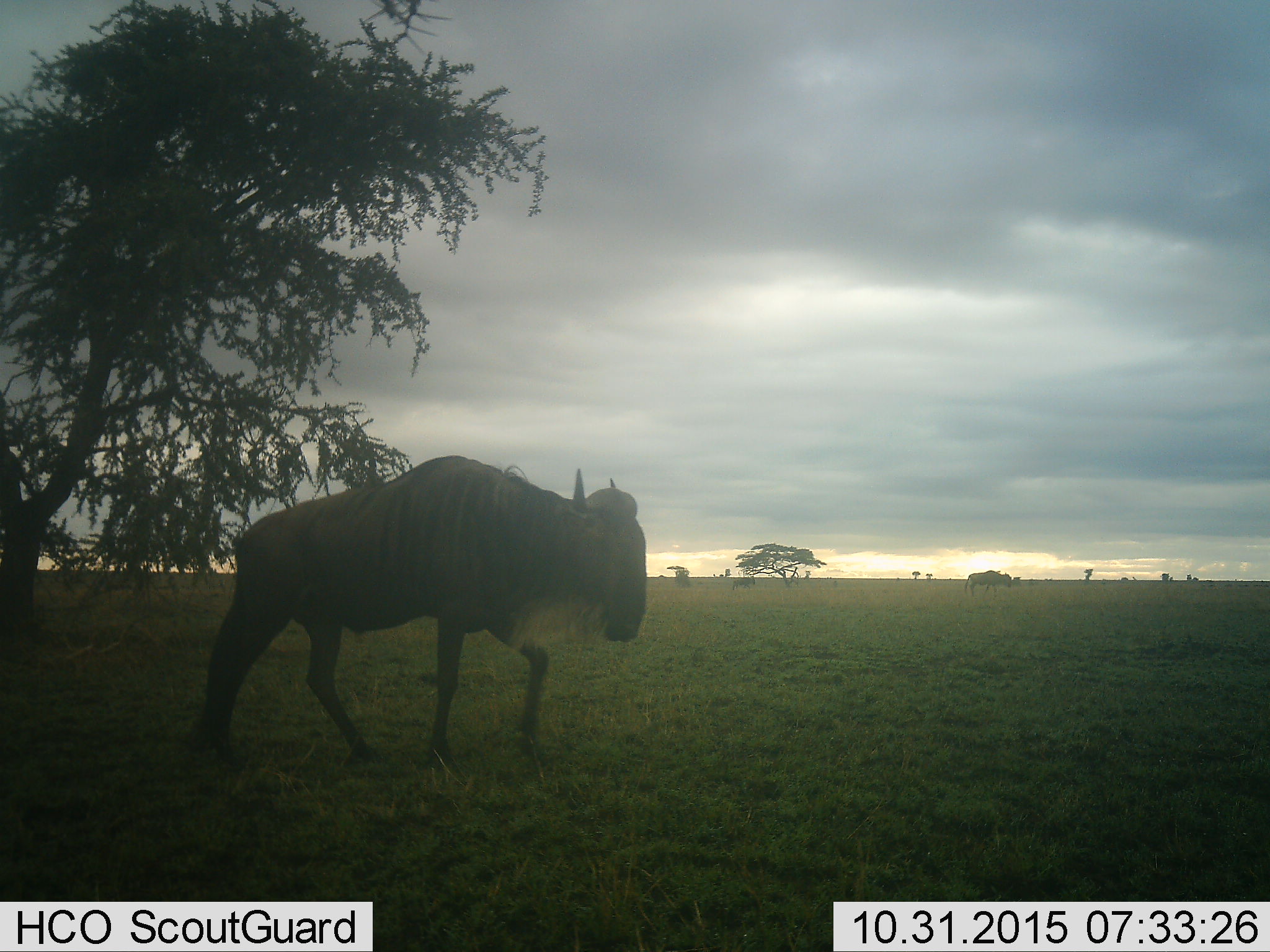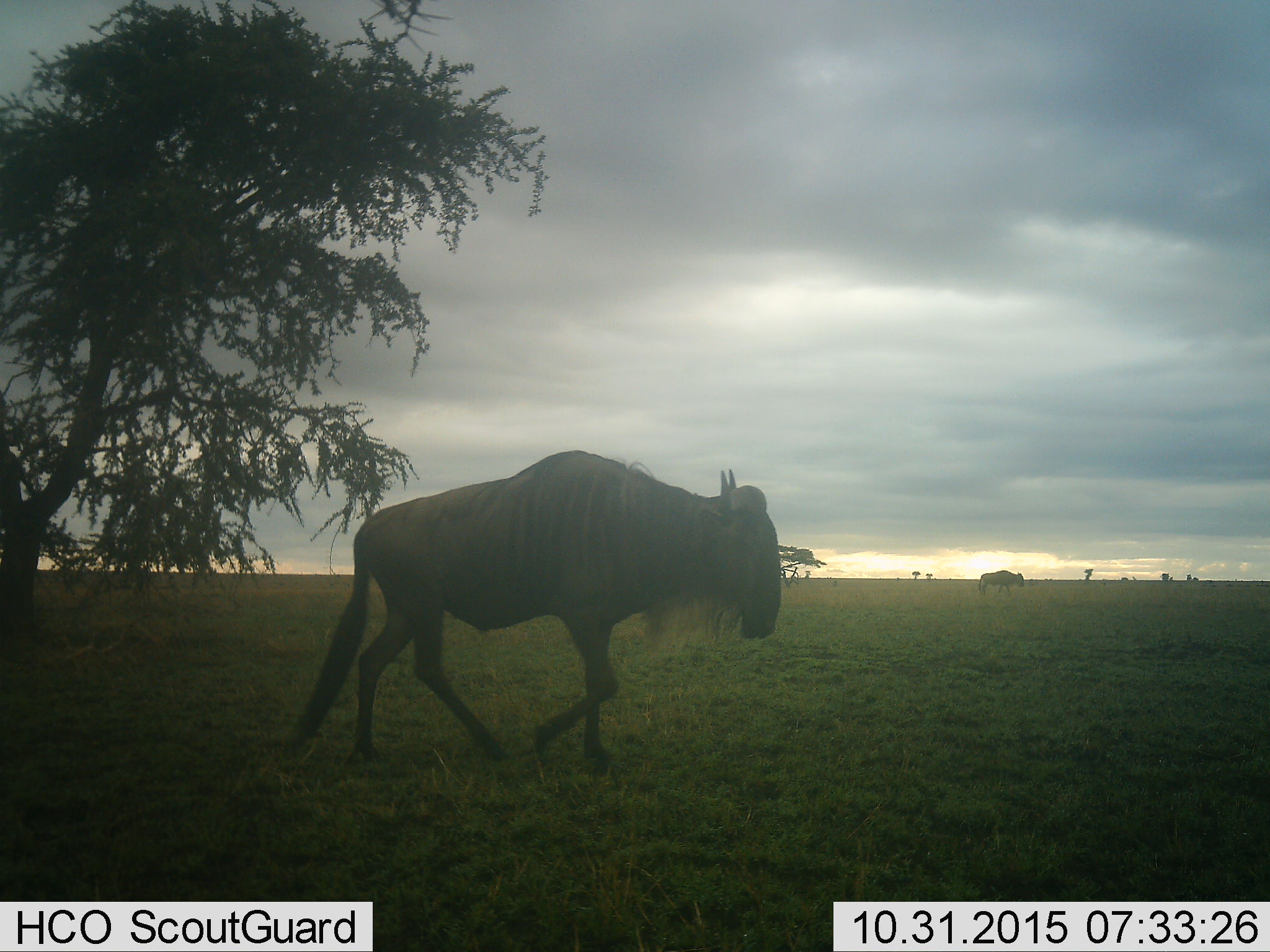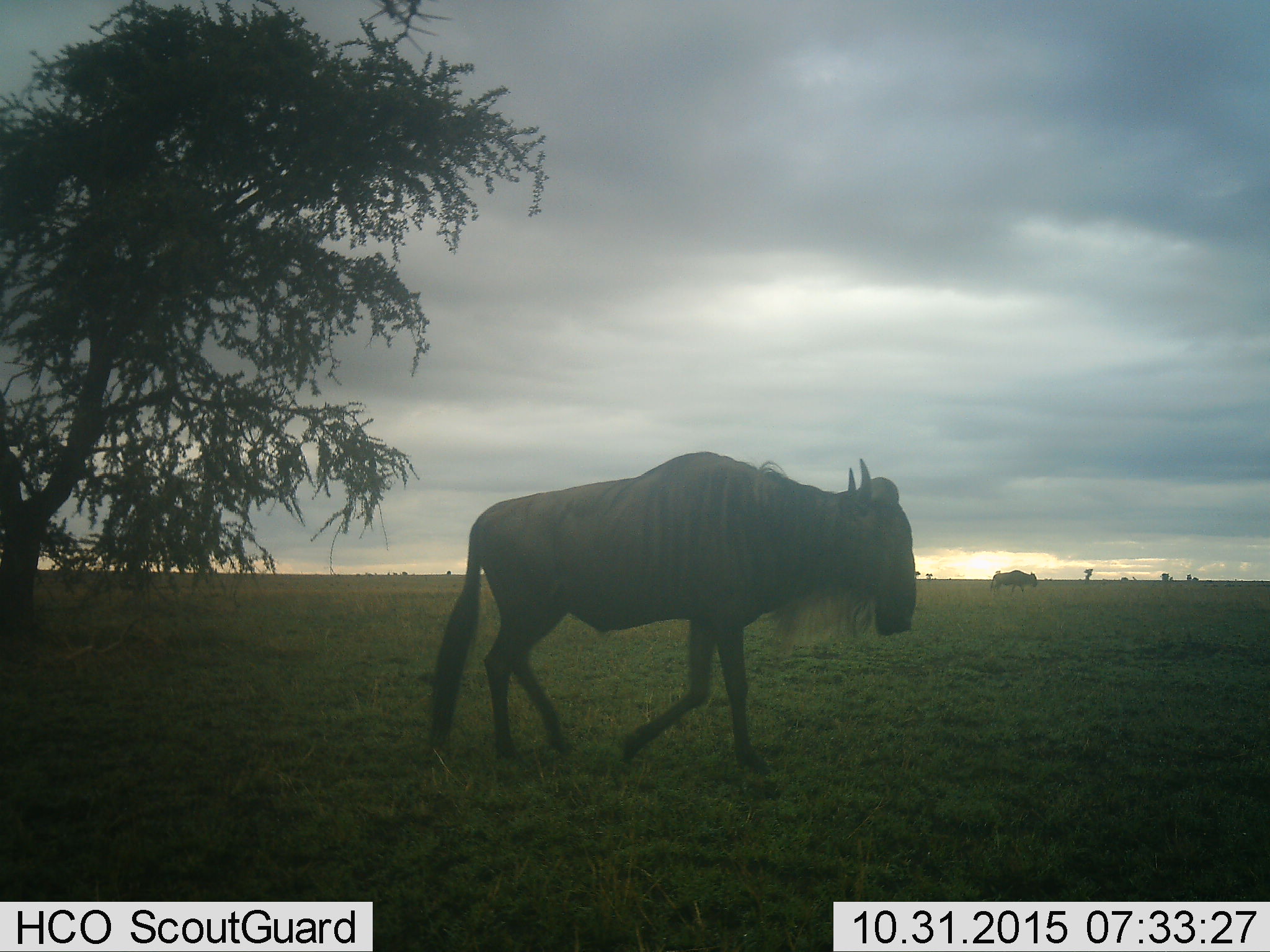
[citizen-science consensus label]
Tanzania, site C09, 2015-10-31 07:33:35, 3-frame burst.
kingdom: Animalia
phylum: Chordata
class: Mammalia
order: Artiodactyla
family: Bovidae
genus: Connochaetes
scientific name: Connochaetes taurinus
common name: blue wildebeest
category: wildebeest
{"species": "wildebeest (blue wildebeest) (Connochaetes taurinus)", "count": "2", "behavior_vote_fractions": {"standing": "11%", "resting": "0%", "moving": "95%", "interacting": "0%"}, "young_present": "0%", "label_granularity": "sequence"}